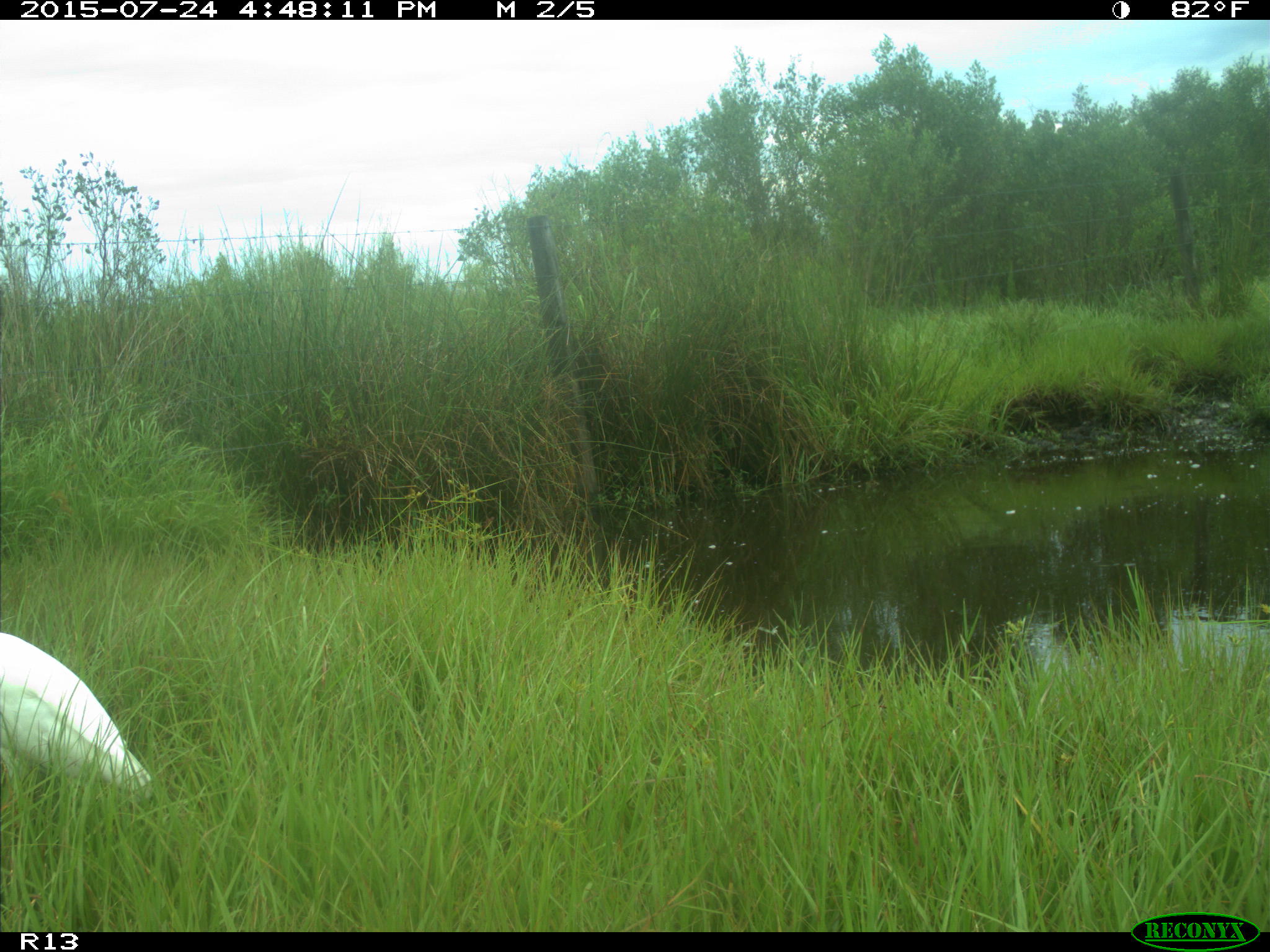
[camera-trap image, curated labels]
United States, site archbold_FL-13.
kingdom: Animalia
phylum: Chordata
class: Mammalia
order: Artiodactyla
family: Bovidae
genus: Bos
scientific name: Bos taurus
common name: domestic cow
Bos taurus (domestic cow).